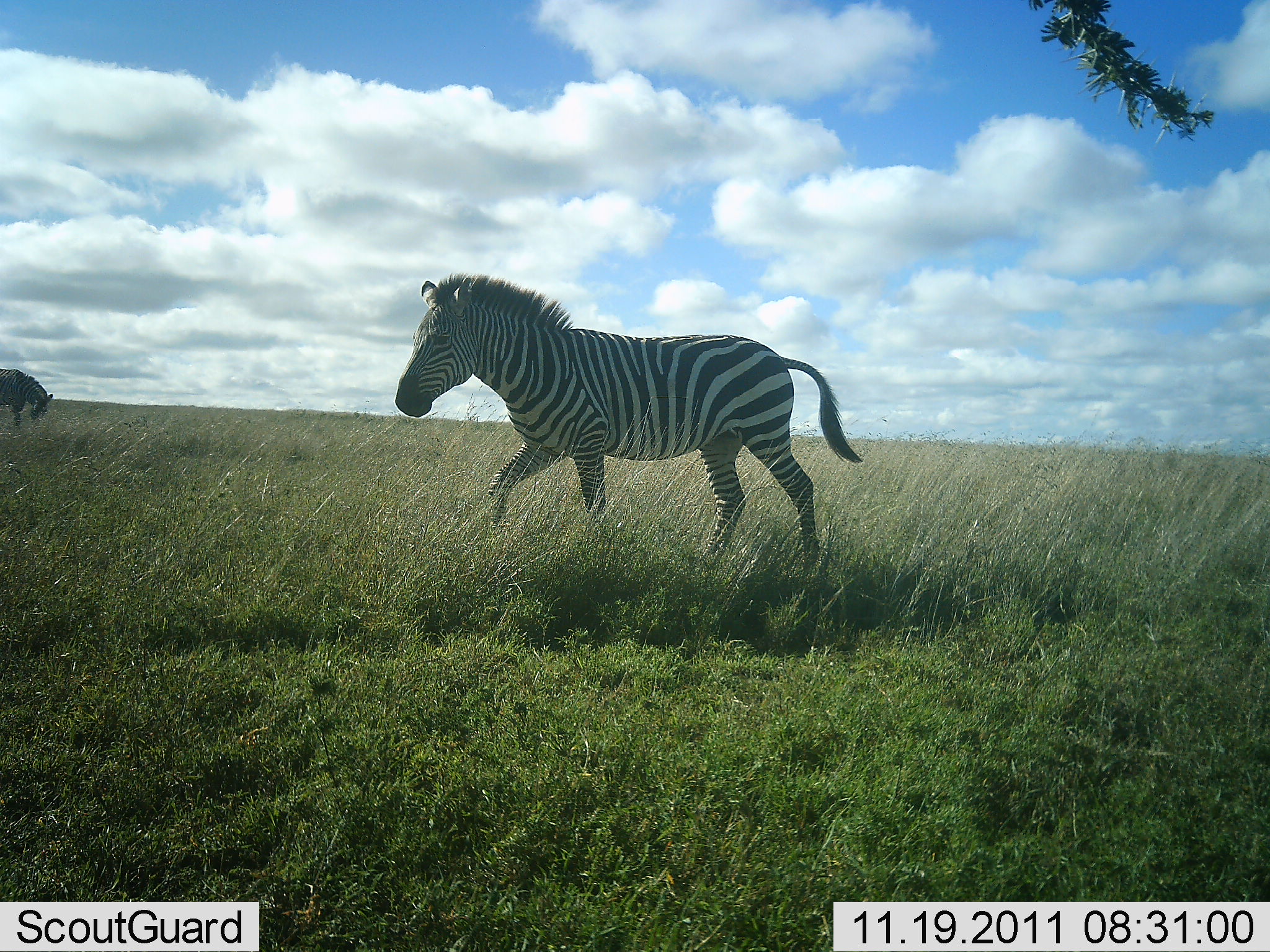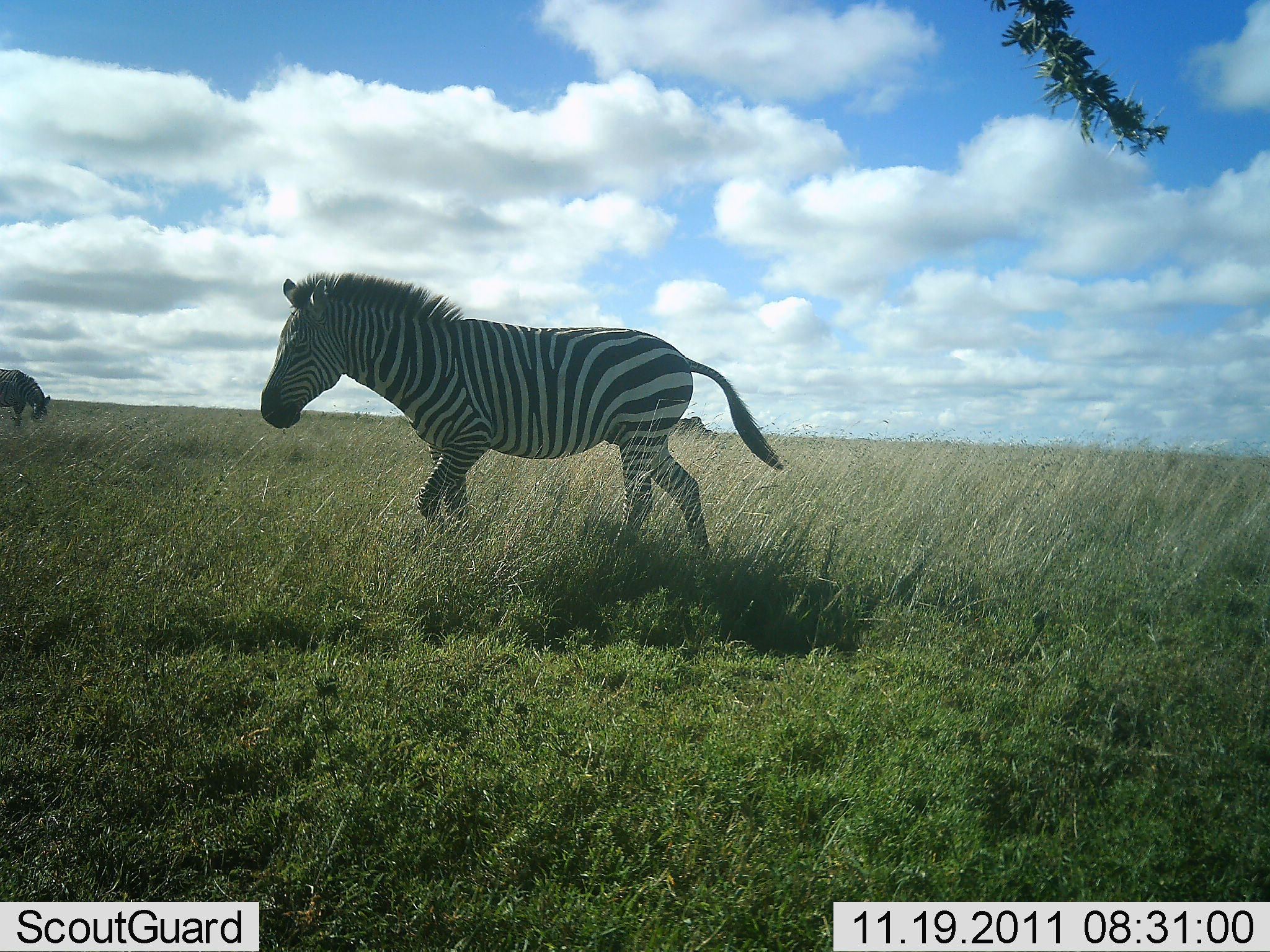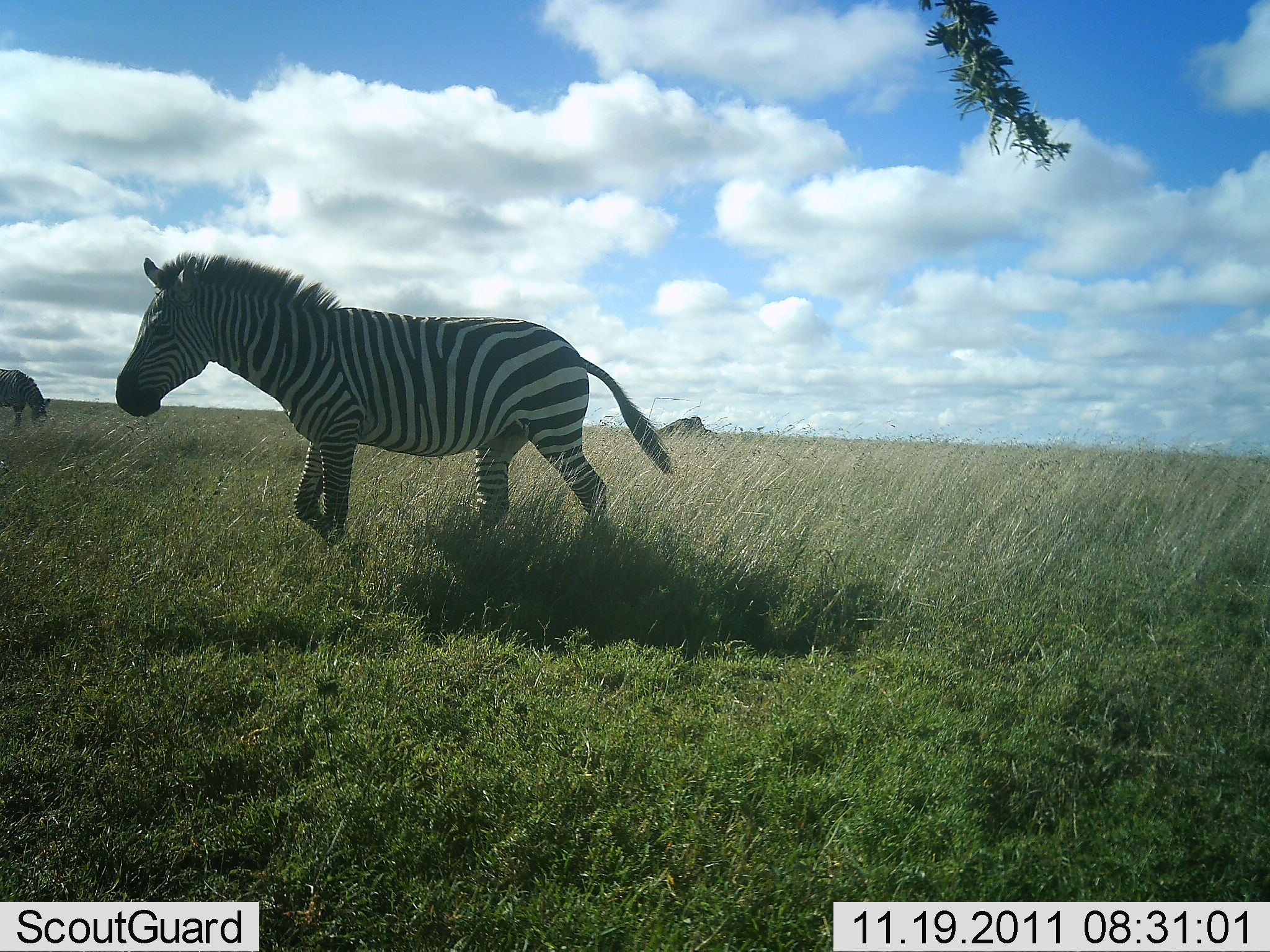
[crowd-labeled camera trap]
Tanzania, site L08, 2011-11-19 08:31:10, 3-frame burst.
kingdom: Animalia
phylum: Chordata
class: Mammalia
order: Perissodactyla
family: Equidae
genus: Equus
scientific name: Equus quagga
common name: plains zebra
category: zebra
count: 2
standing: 7%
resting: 0%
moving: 100%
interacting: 0%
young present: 0%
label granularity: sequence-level